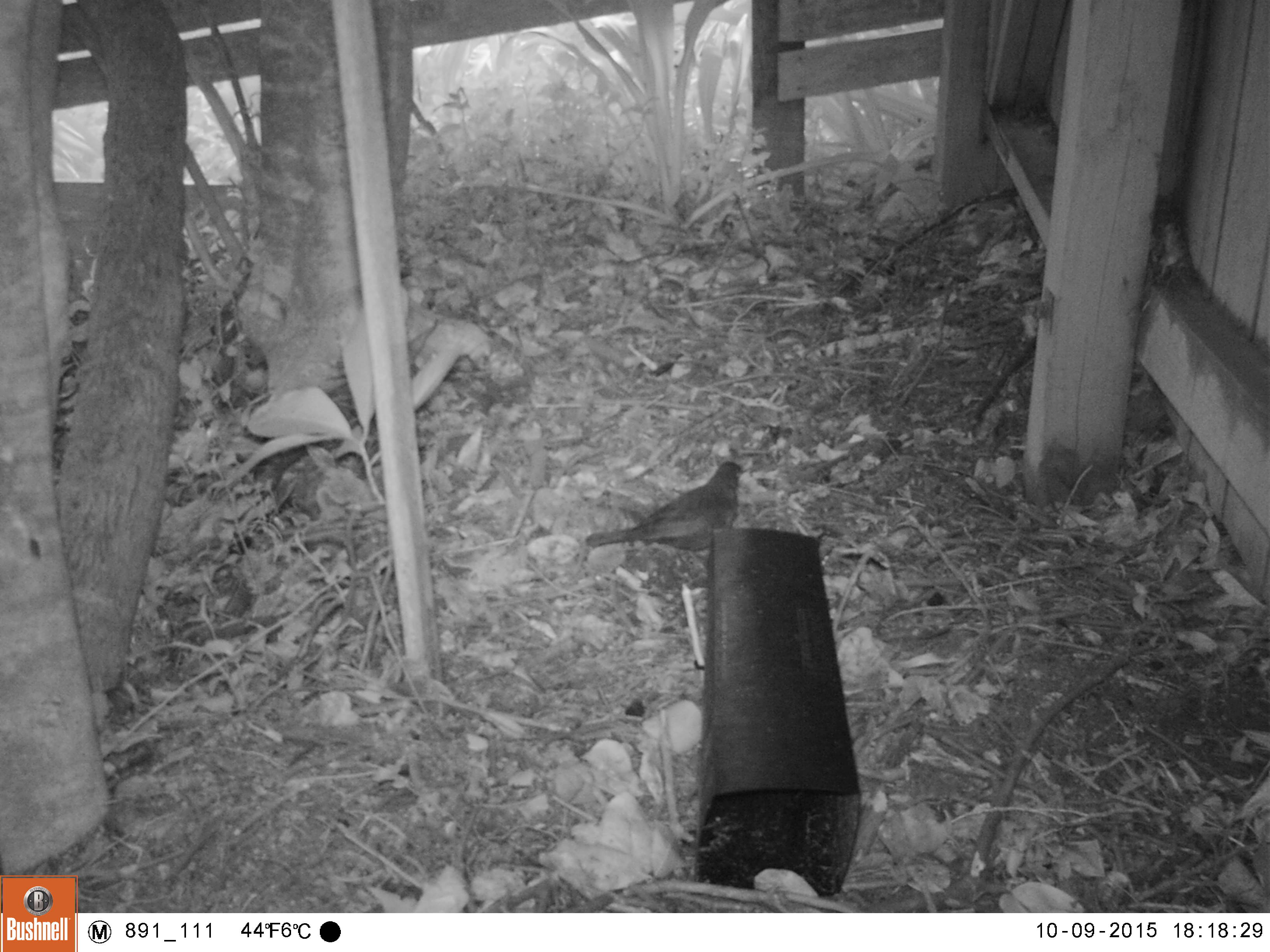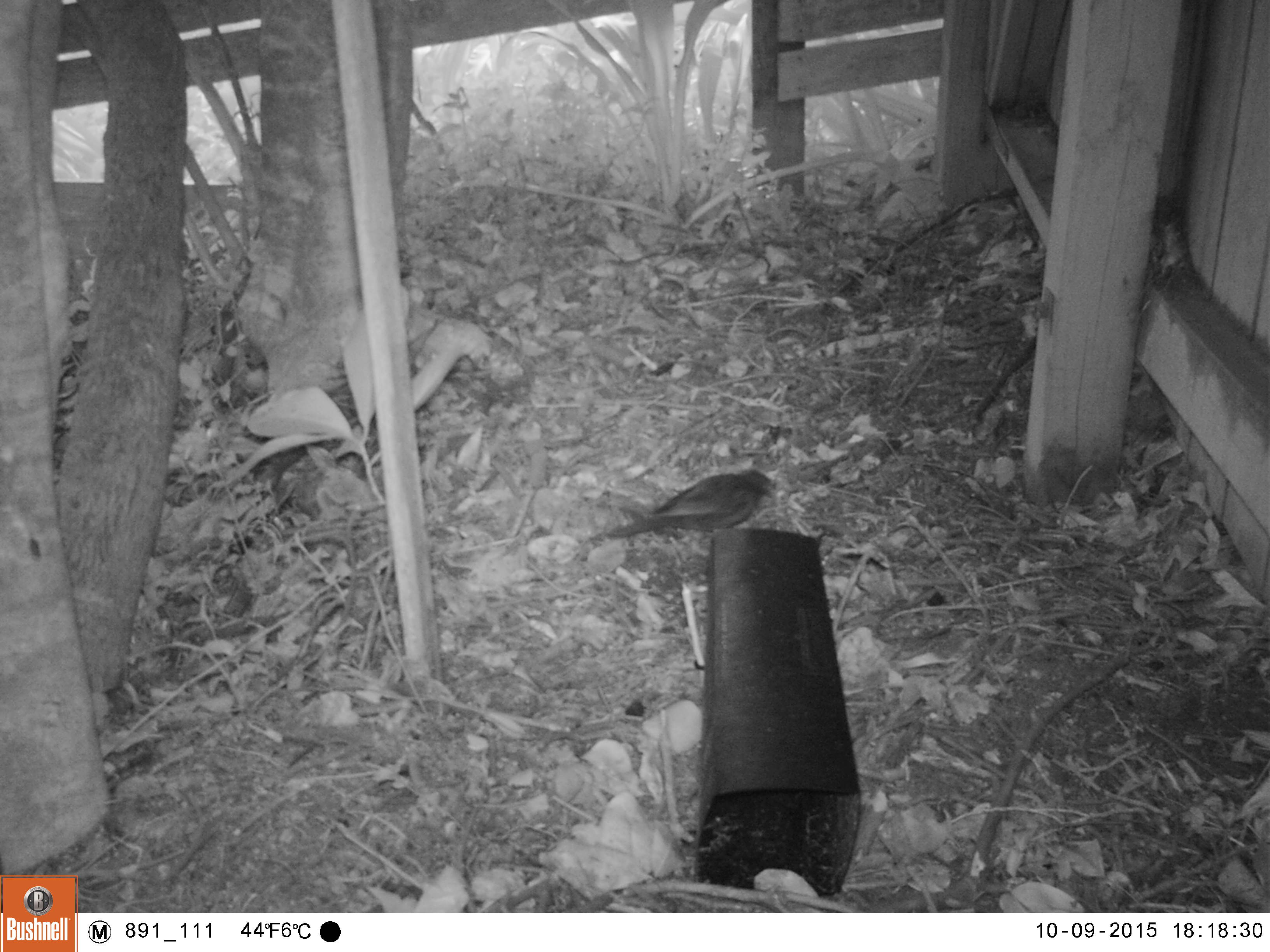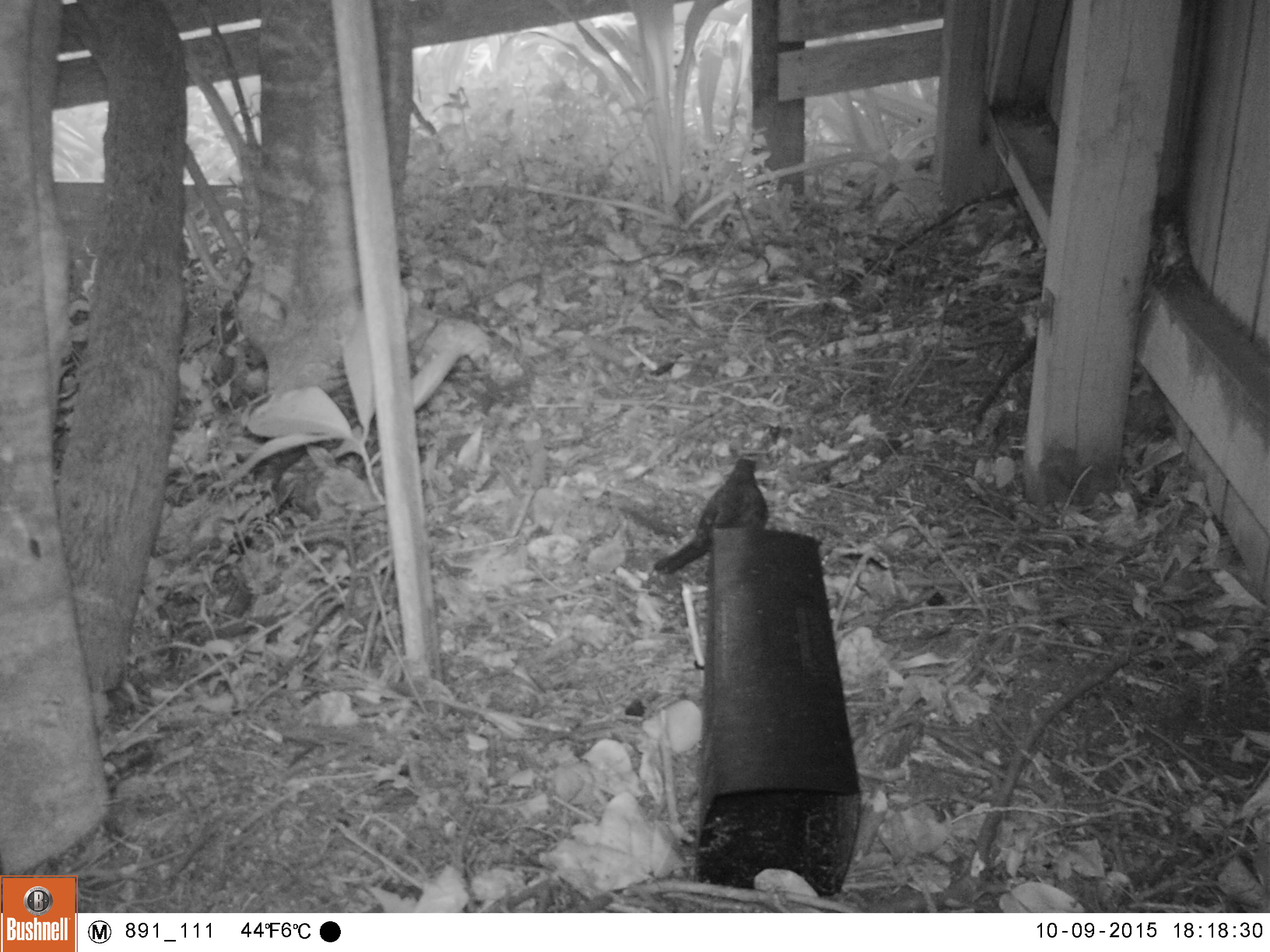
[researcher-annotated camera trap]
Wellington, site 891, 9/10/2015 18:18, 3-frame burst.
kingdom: Animalia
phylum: Chordata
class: Aves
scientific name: Aves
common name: bird